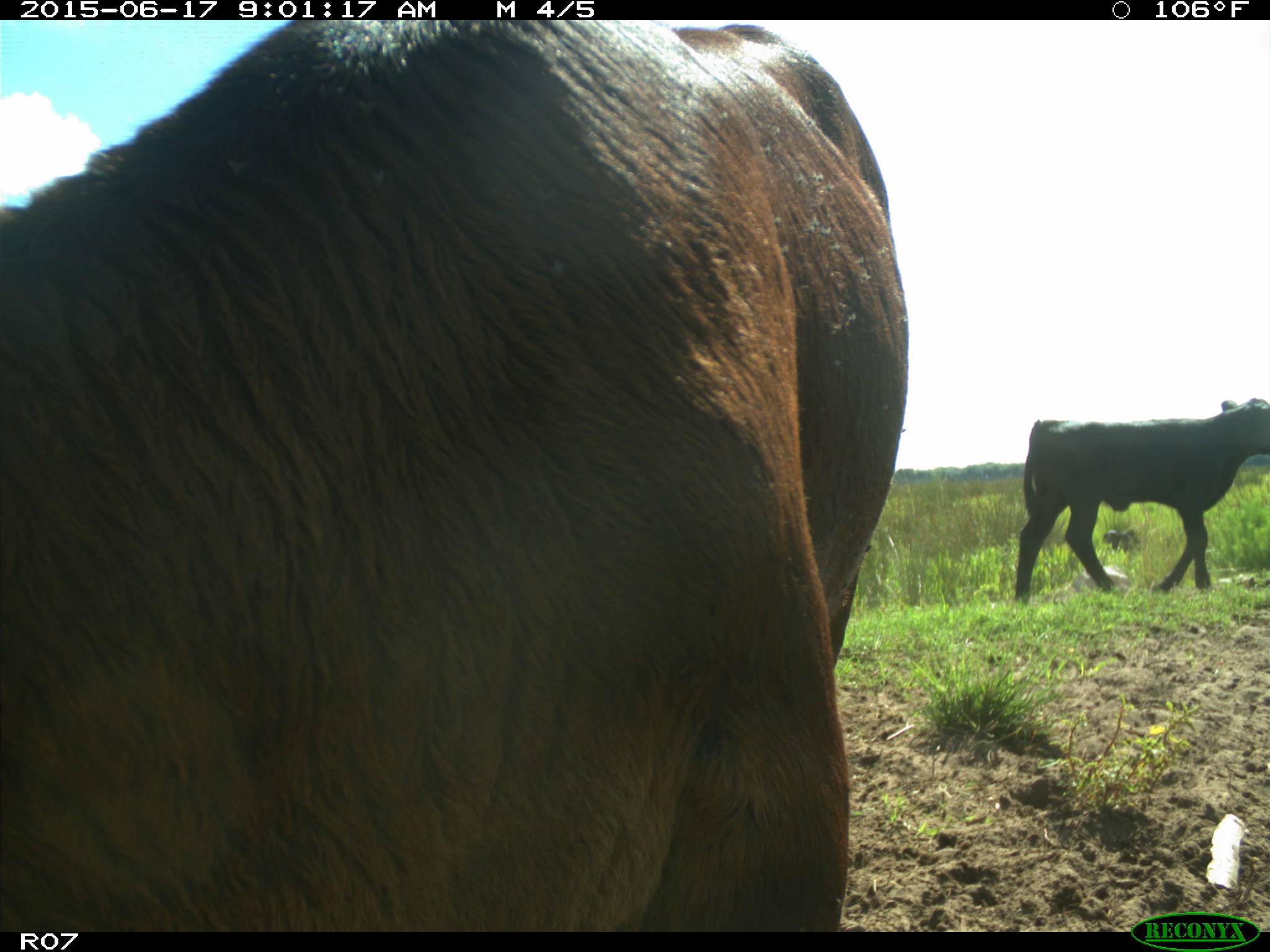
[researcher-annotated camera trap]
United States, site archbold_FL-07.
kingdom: Animalia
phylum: Chordata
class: Mammalia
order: Artiodactyla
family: Bovidae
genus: Bos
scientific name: Bos taurus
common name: domestic cow